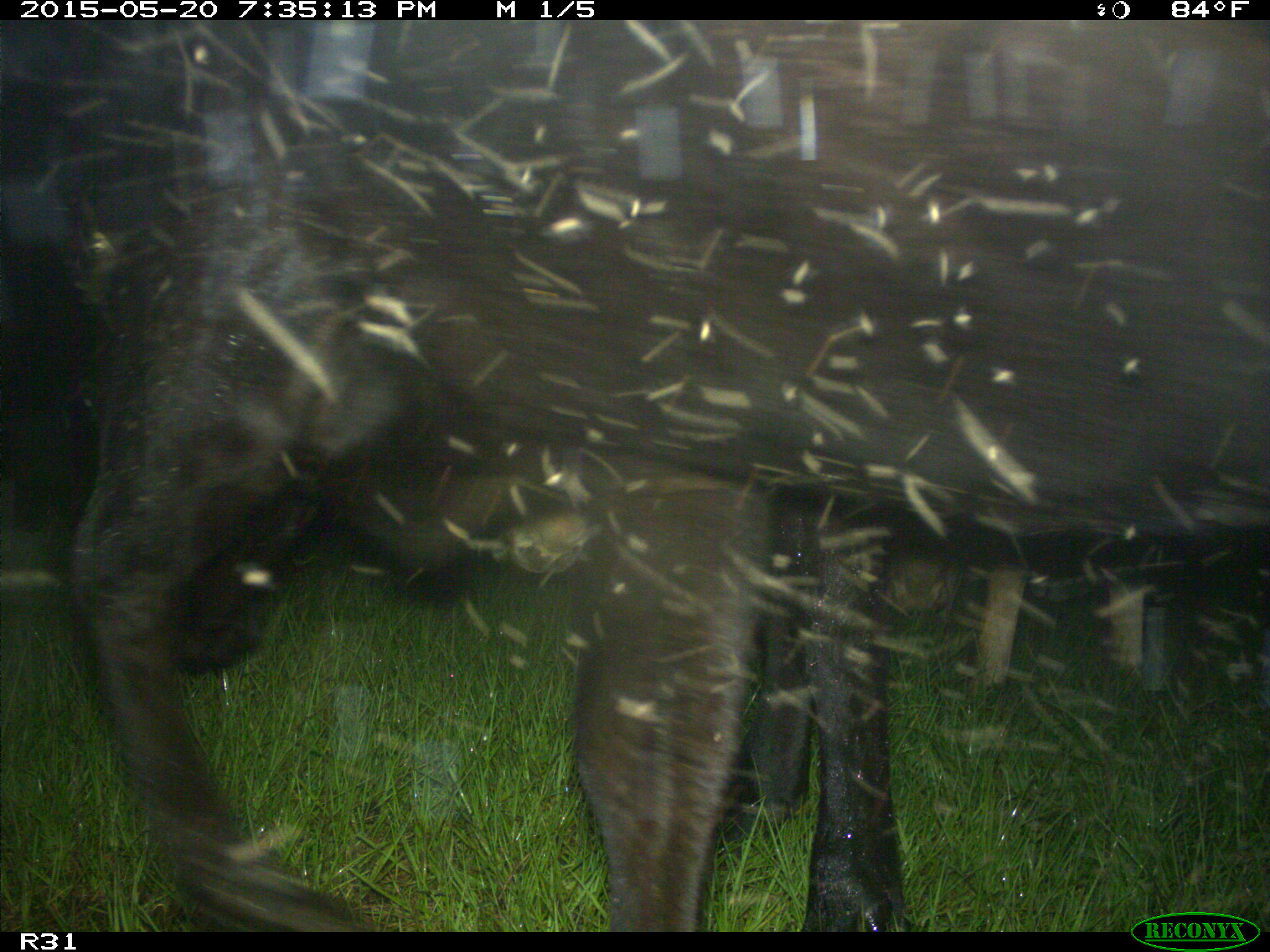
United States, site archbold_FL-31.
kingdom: Animalia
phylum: Chordata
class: Mammalia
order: Artiodactyla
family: Bovidae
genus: Bos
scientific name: Bos taurus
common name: domestic cow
Bos taurus (domestic cow).